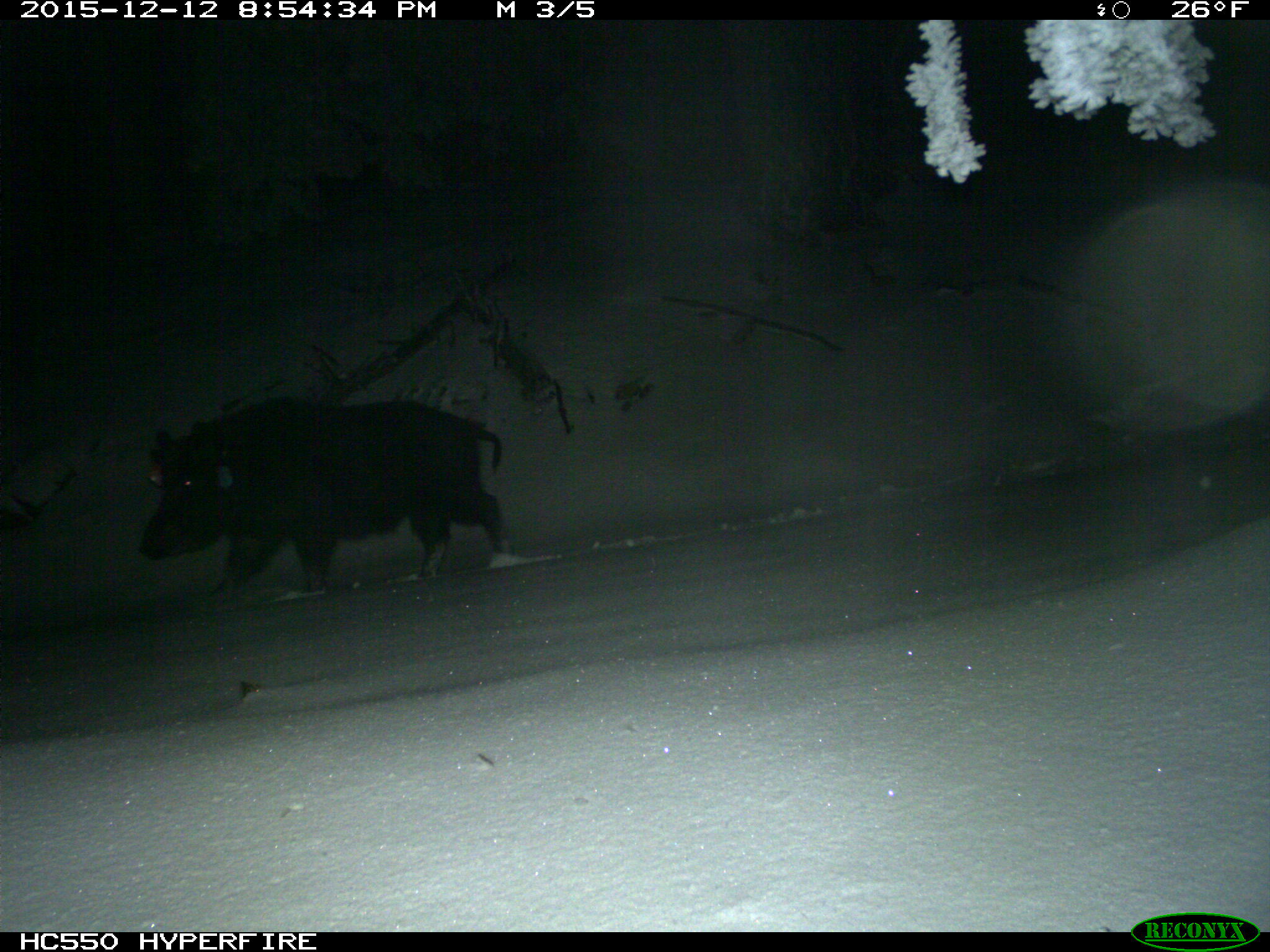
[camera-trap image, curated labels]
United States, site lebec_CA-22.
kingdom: Animalia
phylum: Chordata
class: Mammalia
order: Artiodactyla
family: Suidae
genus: Sus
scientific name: Sus scrofa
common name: wild boar